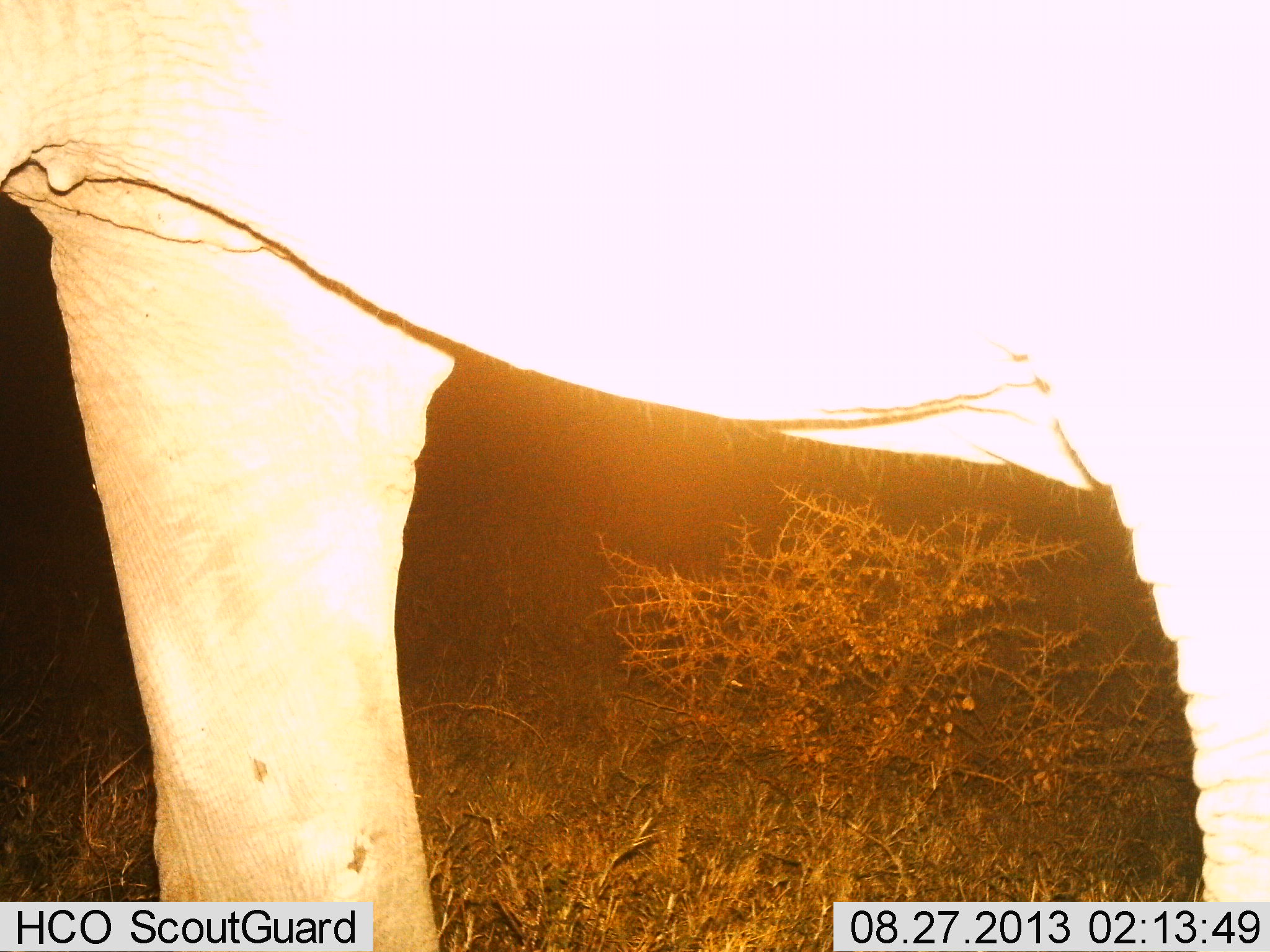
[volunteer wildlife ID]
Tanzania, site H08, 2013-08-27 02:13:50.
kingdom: Animalia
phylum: Chordata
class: Mammalia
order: Proboscidea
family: Elephantidae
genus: Loxodonta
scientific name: Loxodonta africana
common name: african bush elephant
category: elephant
Elephant (african bush elephant) (Loxodonta africana), count 1. Behavior (volunteer vote fractions): standing 90%, resting 0%, moving 10%, interacting 0%. Young present (vote fraction): 0%. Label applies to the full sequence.